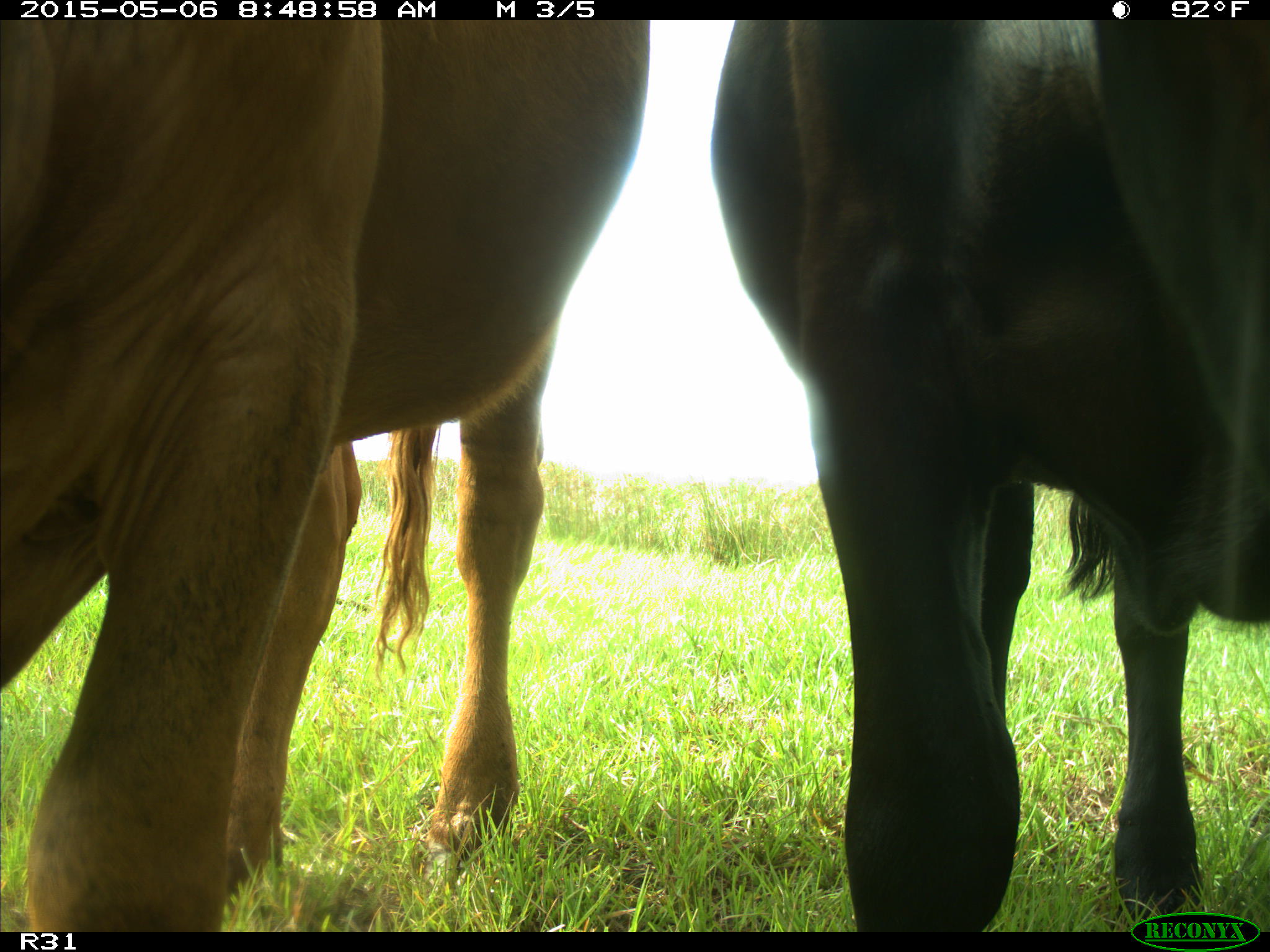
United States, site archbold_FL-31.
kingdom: Animalia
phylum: Chordata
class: Mammalia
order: Artiodactyla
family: Bovidae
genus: Bos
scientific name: Bos taurus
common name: domestic cow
Bos taurus (domestic cow).